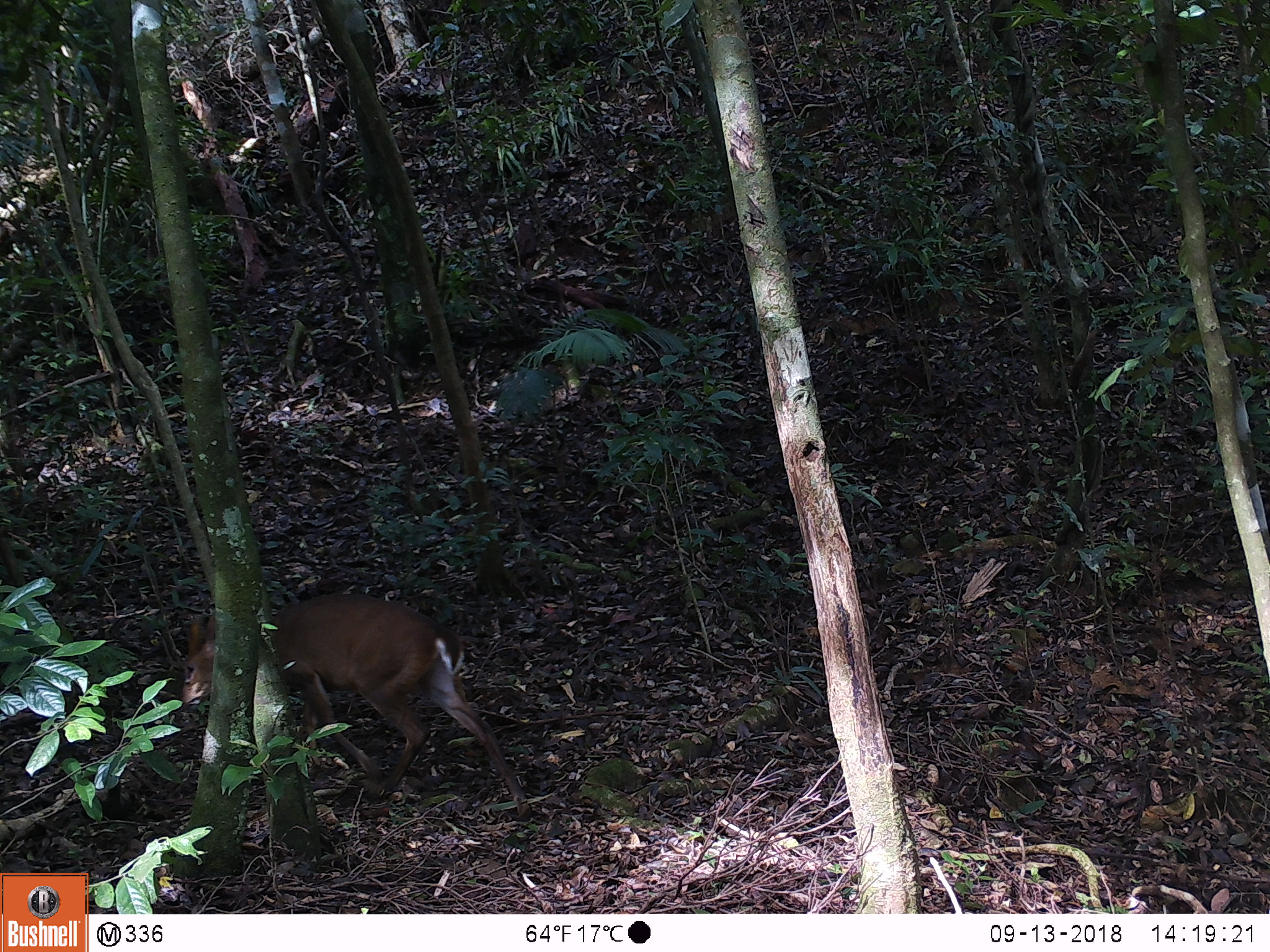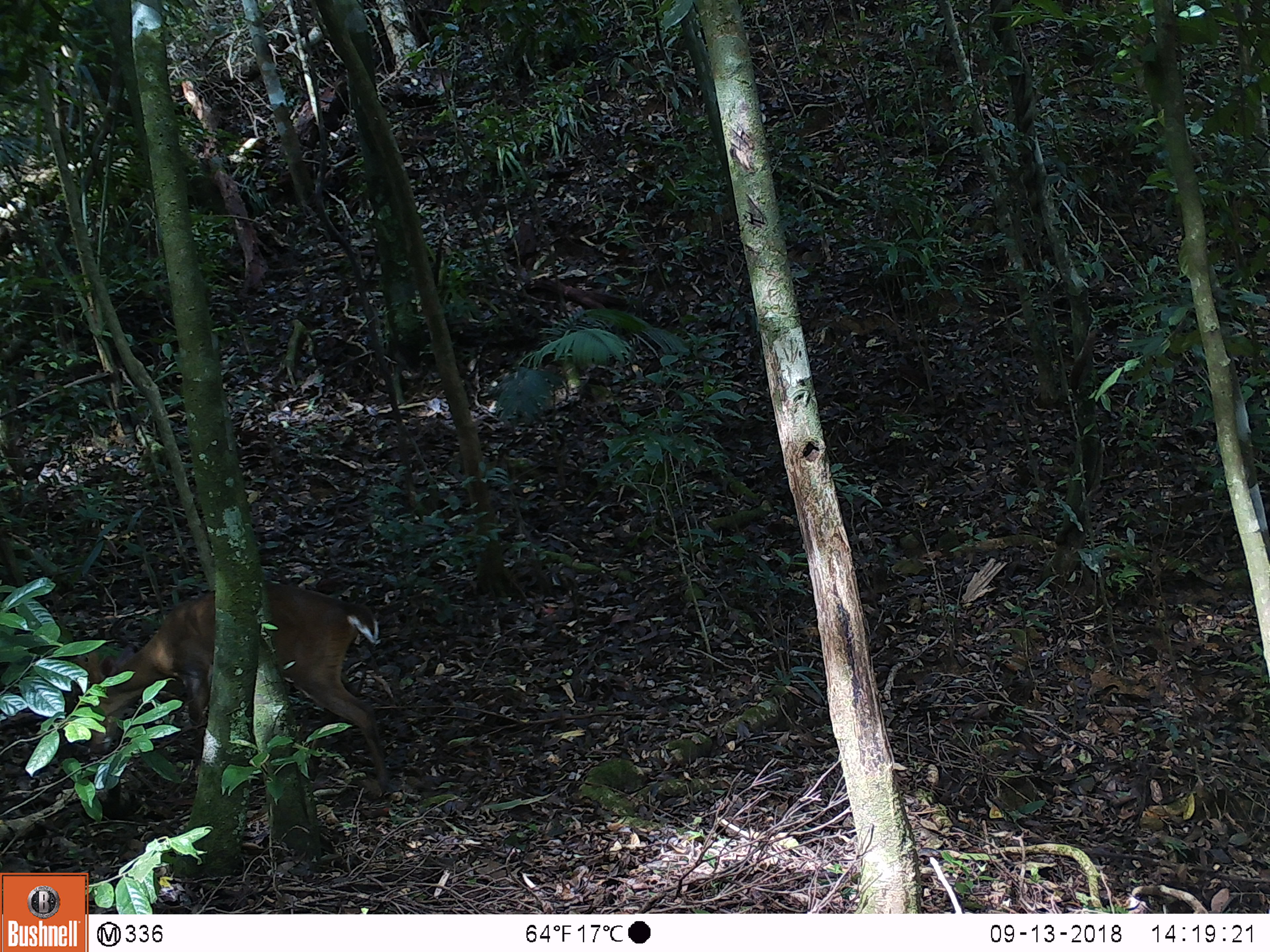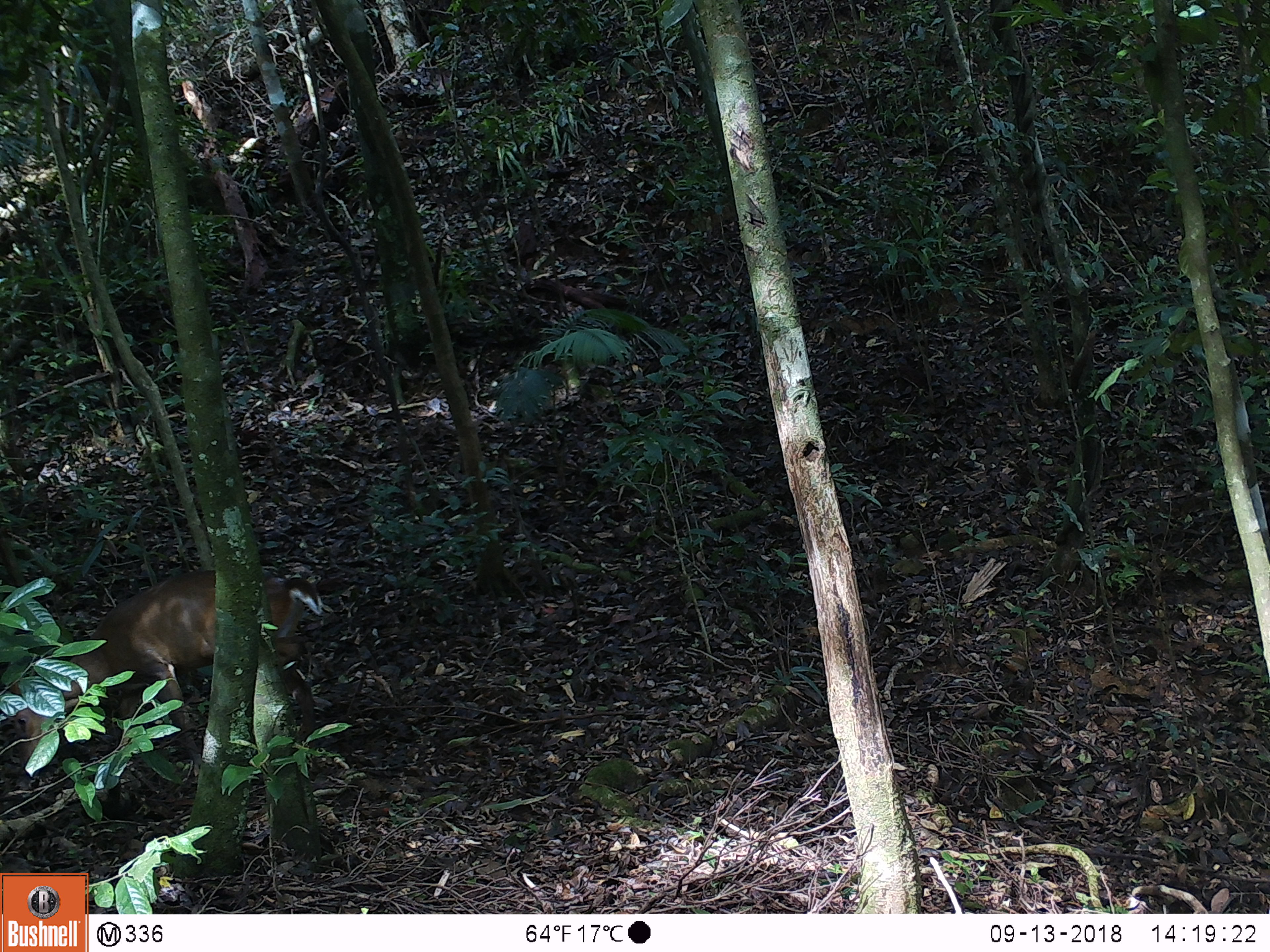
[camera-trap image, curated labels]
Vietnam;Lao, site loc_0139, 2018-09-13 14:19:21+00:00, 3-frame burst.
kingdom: Animalia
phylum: Chordata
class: Mammalia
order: Artiodactyla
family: Cervidae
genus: Muntiacus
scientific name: Muntiacus vuquangensis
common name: large-antlered muntjac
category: large antlered muntjac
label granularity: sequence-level